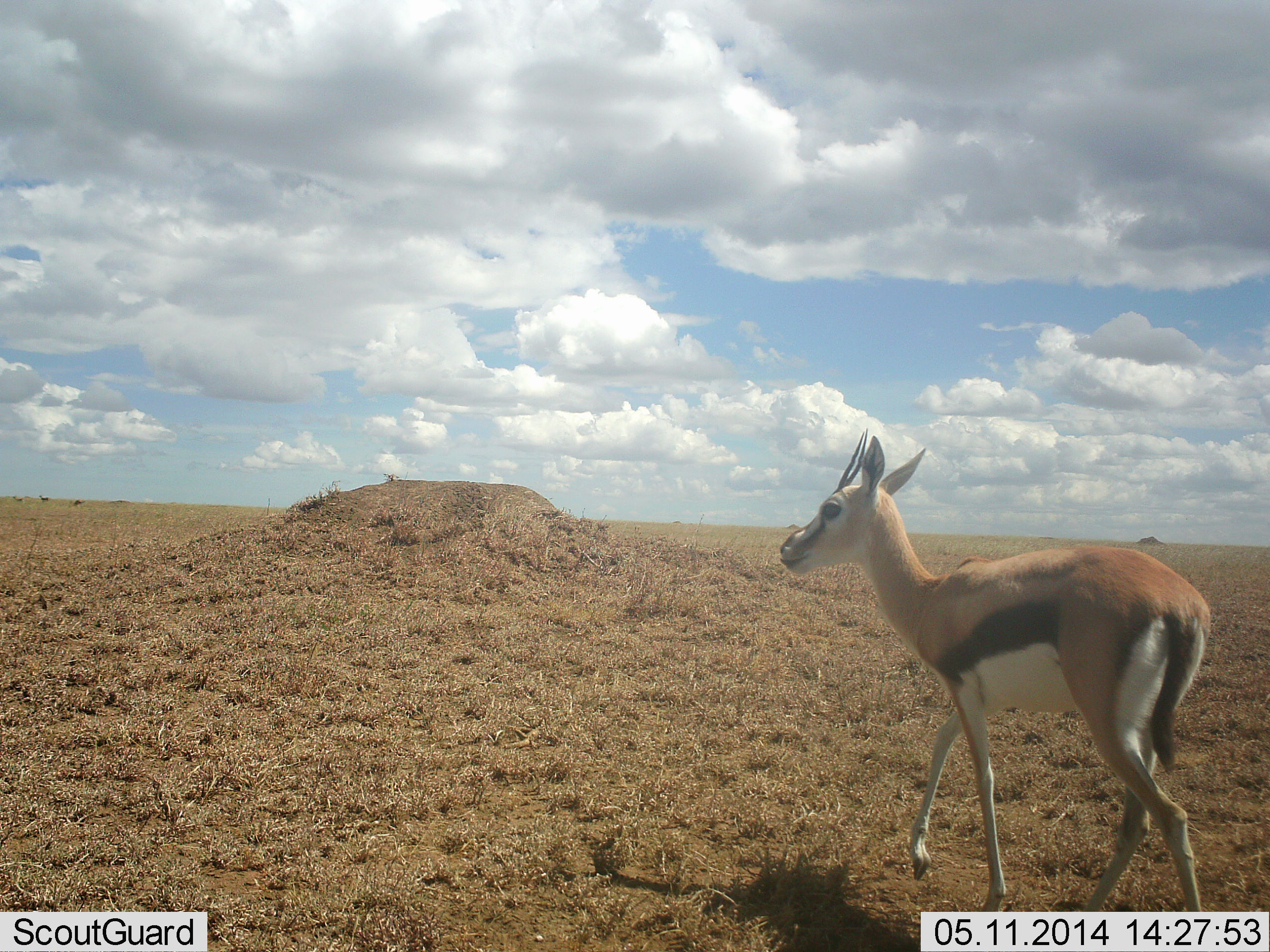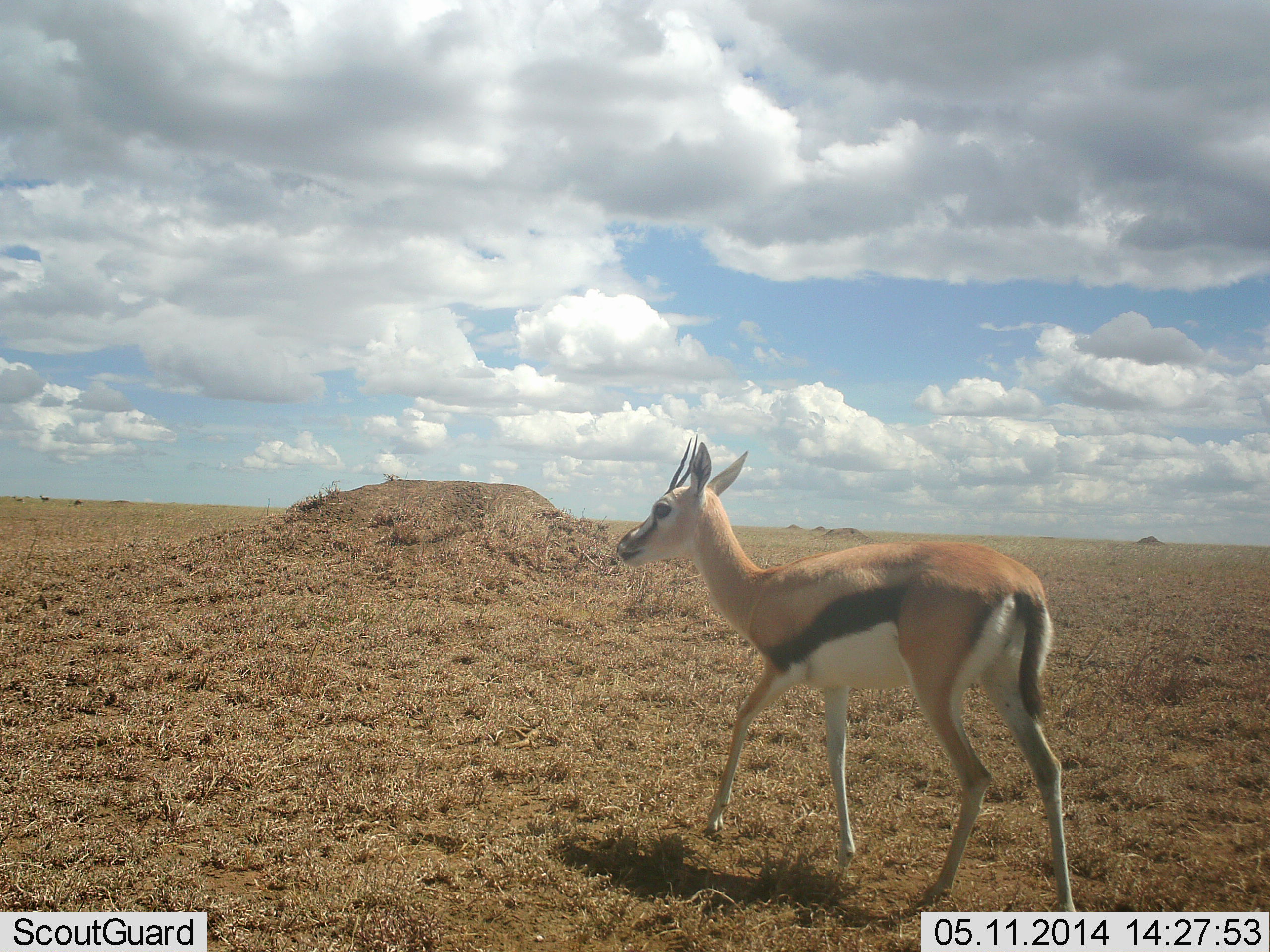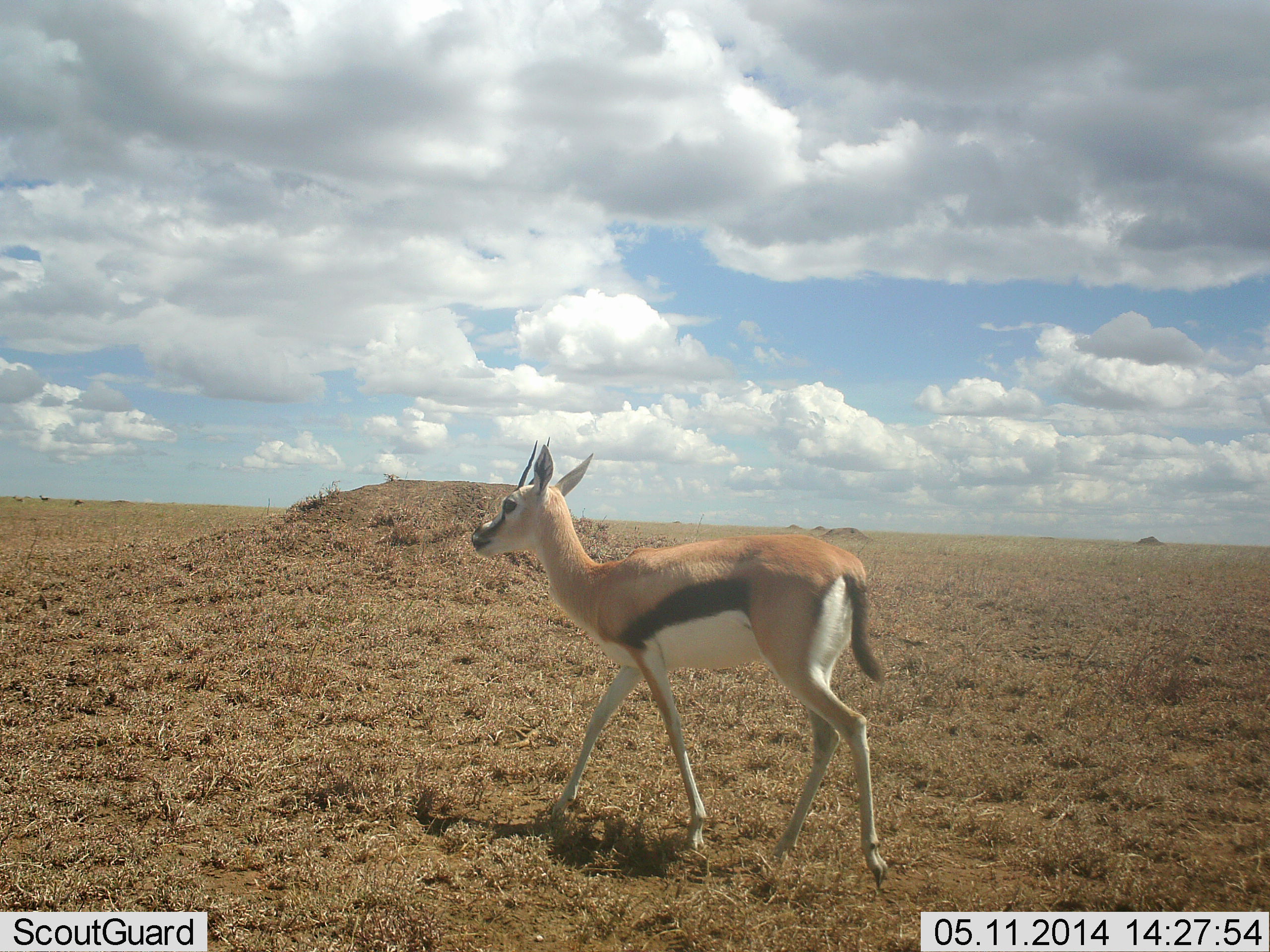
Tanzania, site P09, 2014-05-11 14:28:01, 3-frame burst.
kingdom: Animalia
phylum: Chordata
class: Mammalia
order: Artiodactyla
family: Bovidae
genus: Eudorcas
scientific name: Eudorcas thomsonii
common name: thomson's gazelle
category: gazellethomsons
Gazellethomsons (thomson's gazelle) (Eudorcas thomsonii), count 1. Behavior (volunteer vote fractions): standing 0%, resting 0%, moving 100%, interacting 0%. Young present (vote fraction): 0%. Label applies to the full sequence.